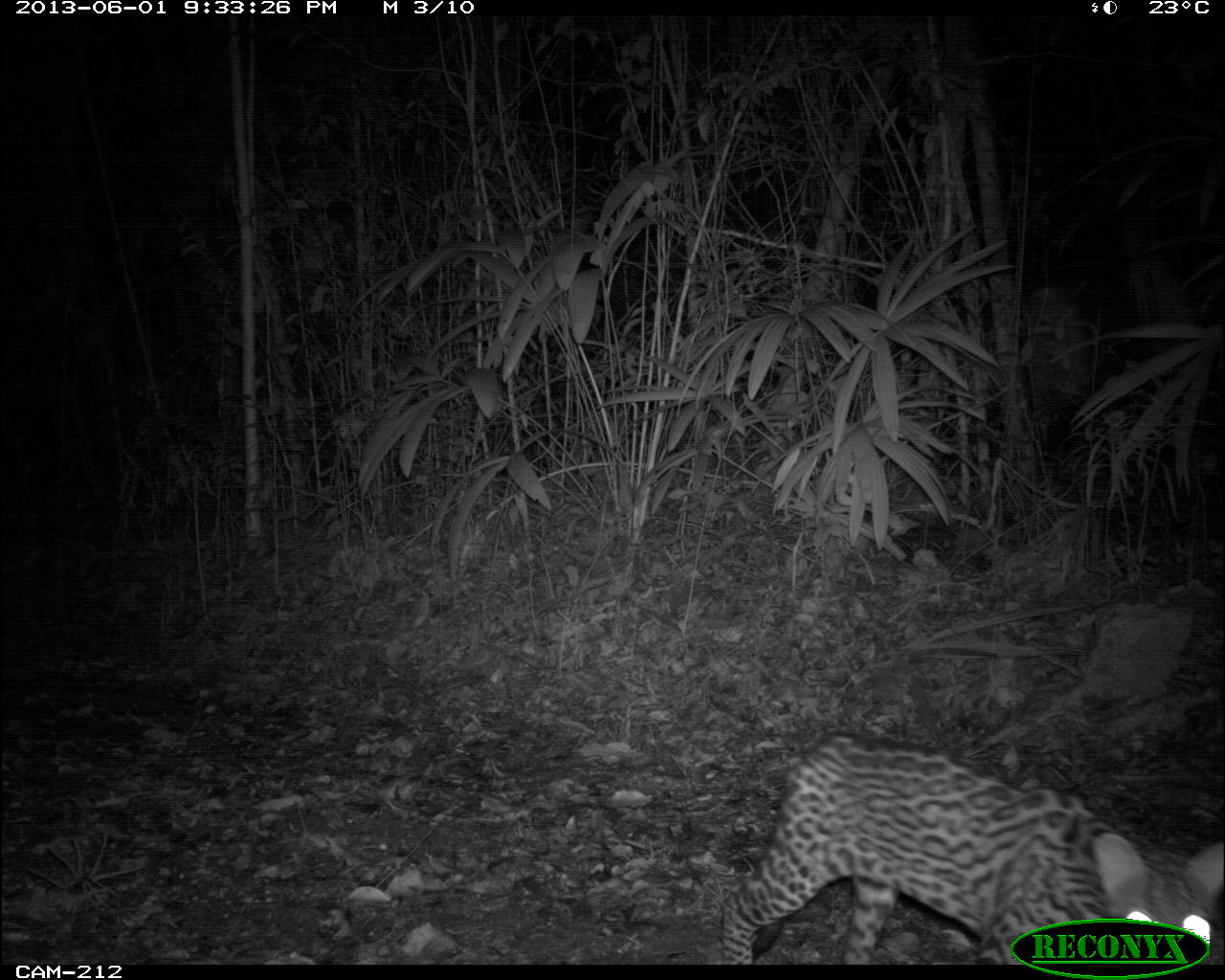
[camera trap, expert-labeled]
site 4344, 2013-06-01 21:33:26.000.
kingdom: Animalia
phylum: Chordata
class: Mammalia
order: Carnivora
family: Felidae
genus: Leopardus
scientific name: Leopardus pardalis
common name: ocelot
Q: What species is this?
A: Leopardus pardalis (ocelot).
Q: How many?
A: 1.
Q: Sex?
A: Male.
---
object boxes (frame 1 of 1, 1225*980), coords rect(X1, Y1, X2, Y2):
leopardus pardalis: rect(717, 728, 1220, 961)